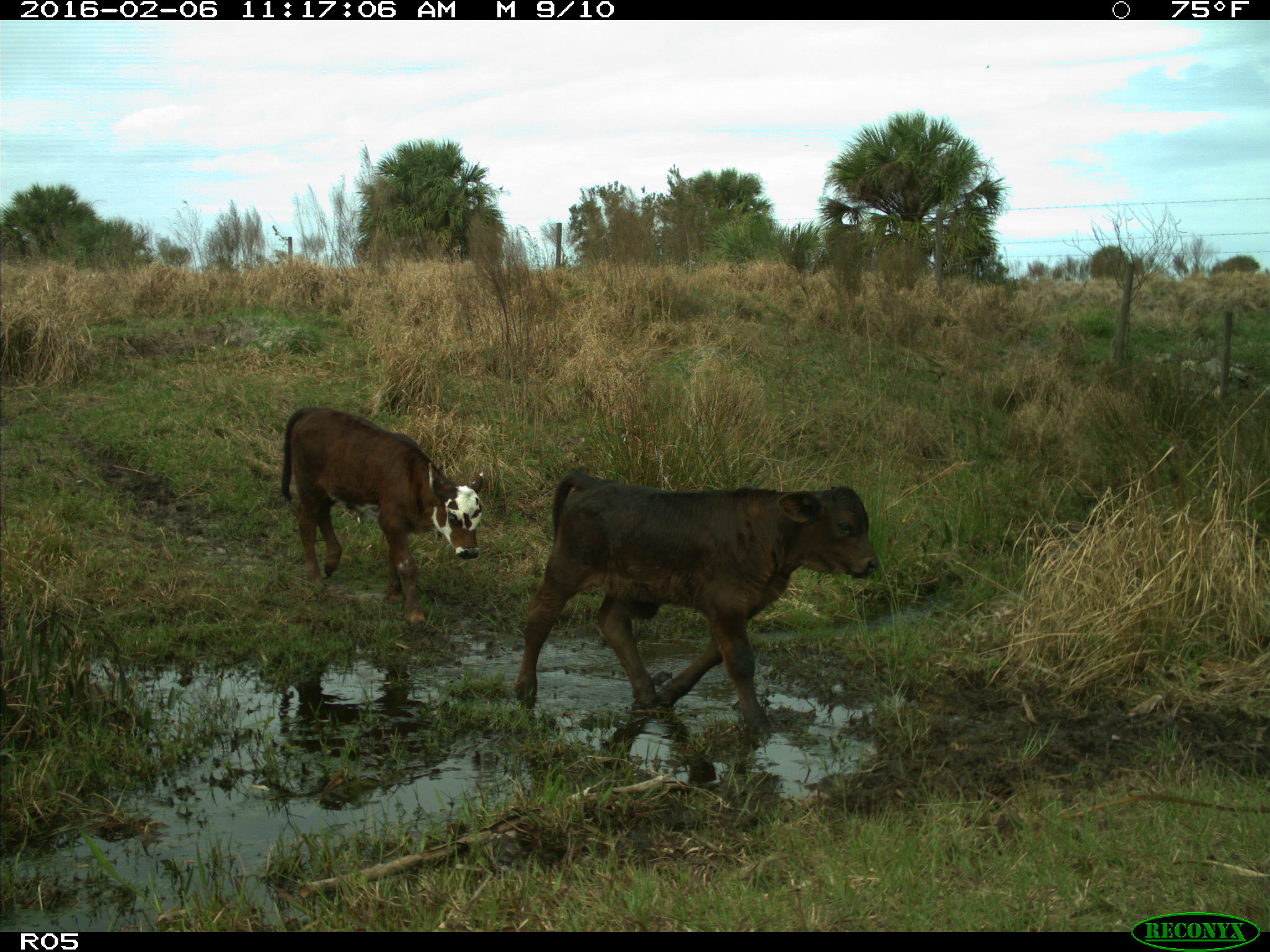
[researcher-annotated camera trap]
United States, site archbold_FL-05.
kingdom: Animalia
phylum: Chordata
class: Mammalia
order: Artiodactyla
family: Bovidae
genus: Bos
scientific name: Bos taurus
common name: domestic cow